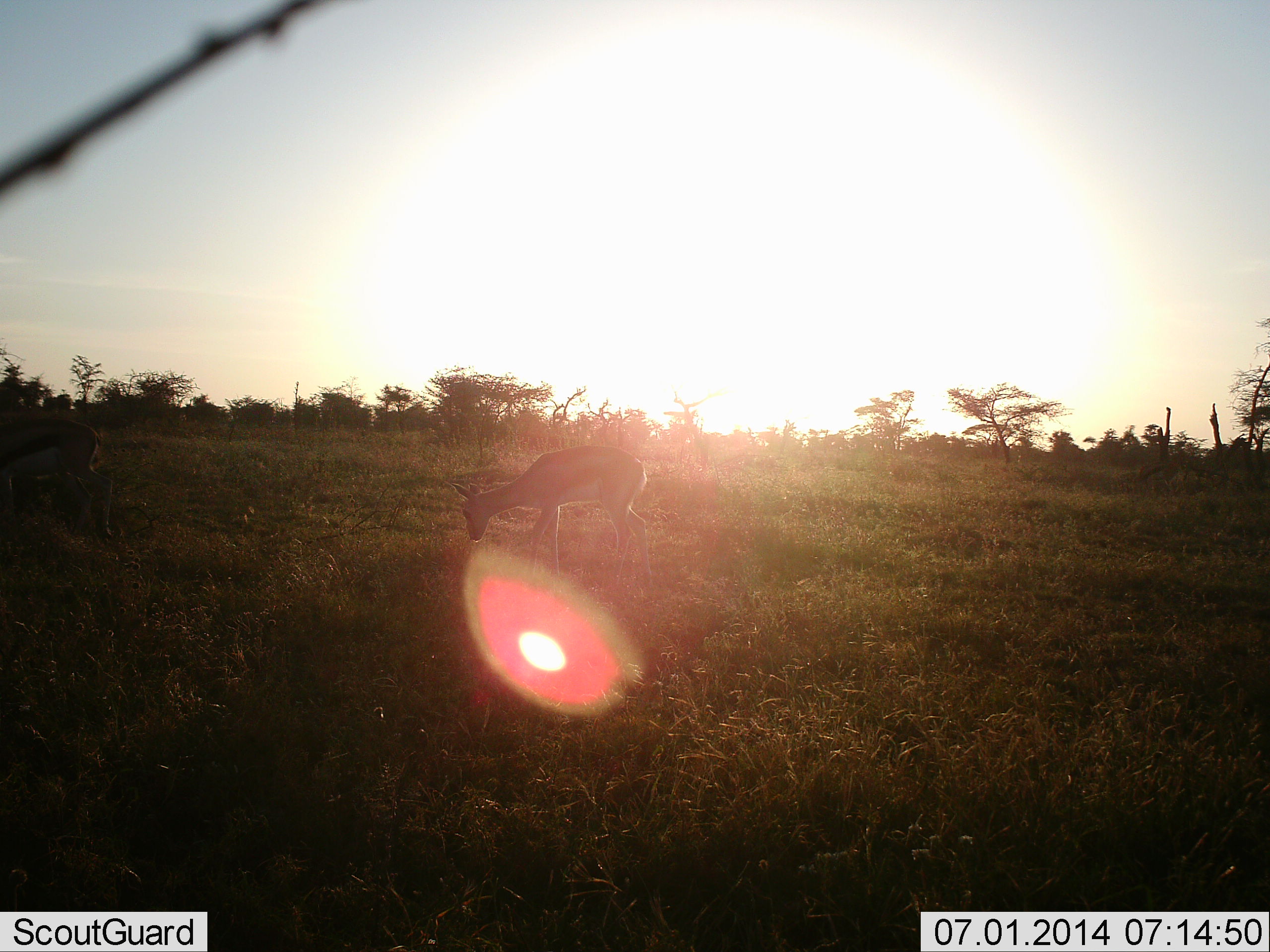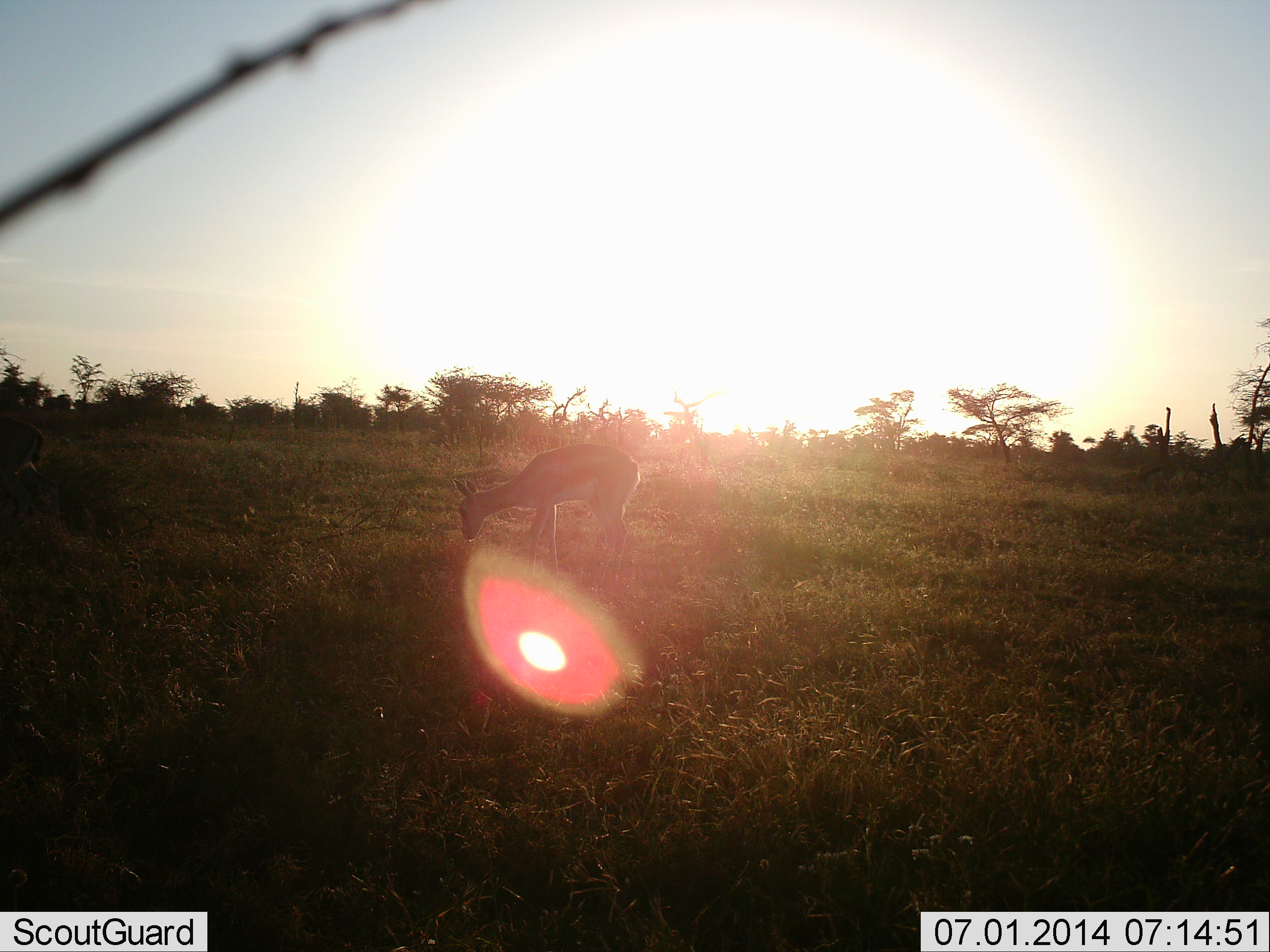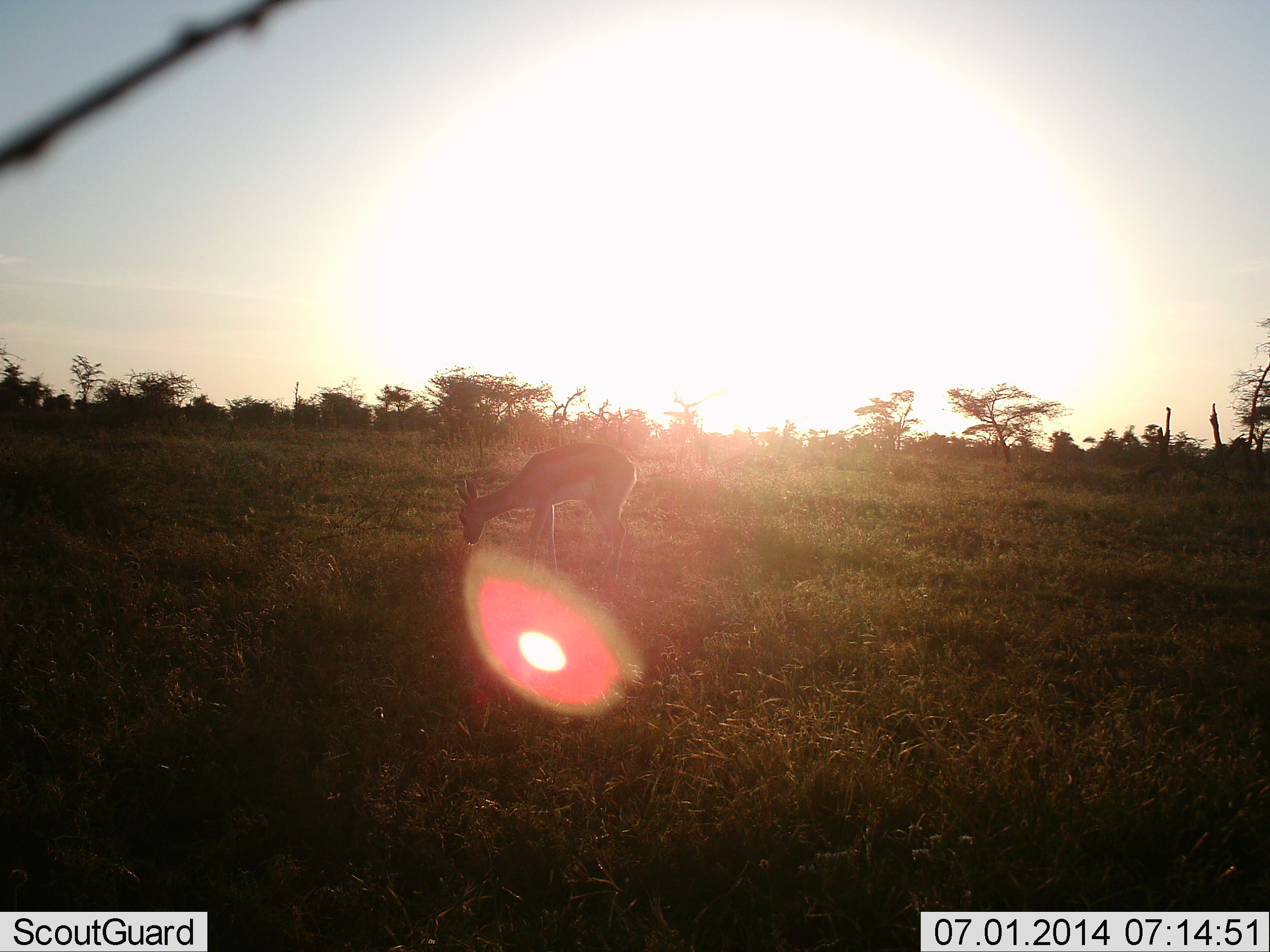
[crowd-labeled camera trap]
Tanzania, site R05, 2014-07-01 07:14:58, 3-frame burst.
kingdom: Animalia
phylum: Chordata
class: Mammalia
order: Artiodactyla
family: Bovidae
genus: Eudorcas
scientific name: Eudorcas thomsonii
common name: thomson's gazelle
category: gazellethomsons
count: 1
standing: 30%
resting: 0%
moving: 10%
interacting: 0%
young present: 0%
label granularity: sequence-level